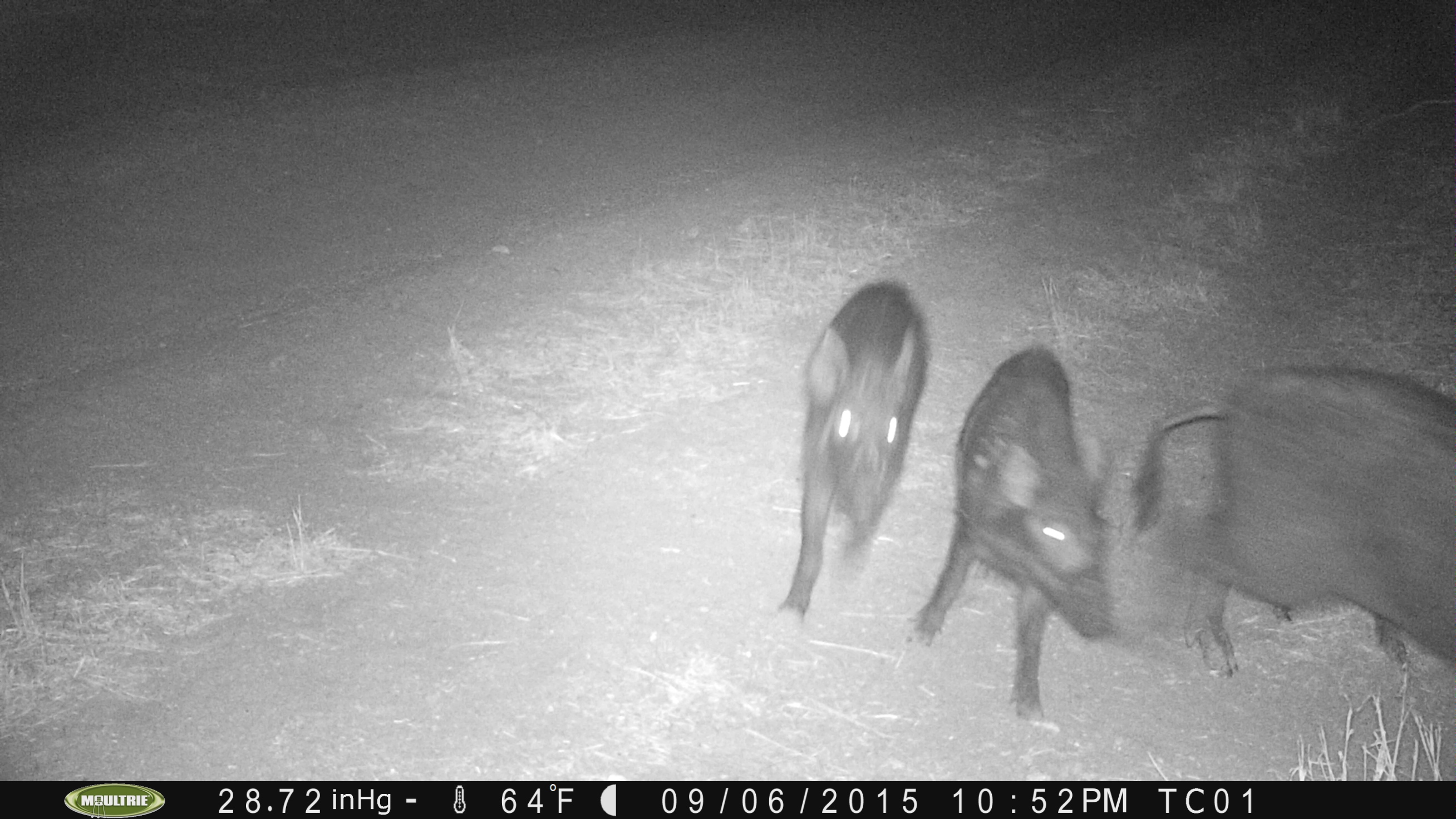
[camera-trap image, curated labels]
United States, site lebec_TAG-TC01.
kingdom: Animalia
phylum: Chordata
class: Mammalia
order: Artiodactyla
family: Suidae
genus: Sus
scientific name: Sus scrofa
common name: wild boar